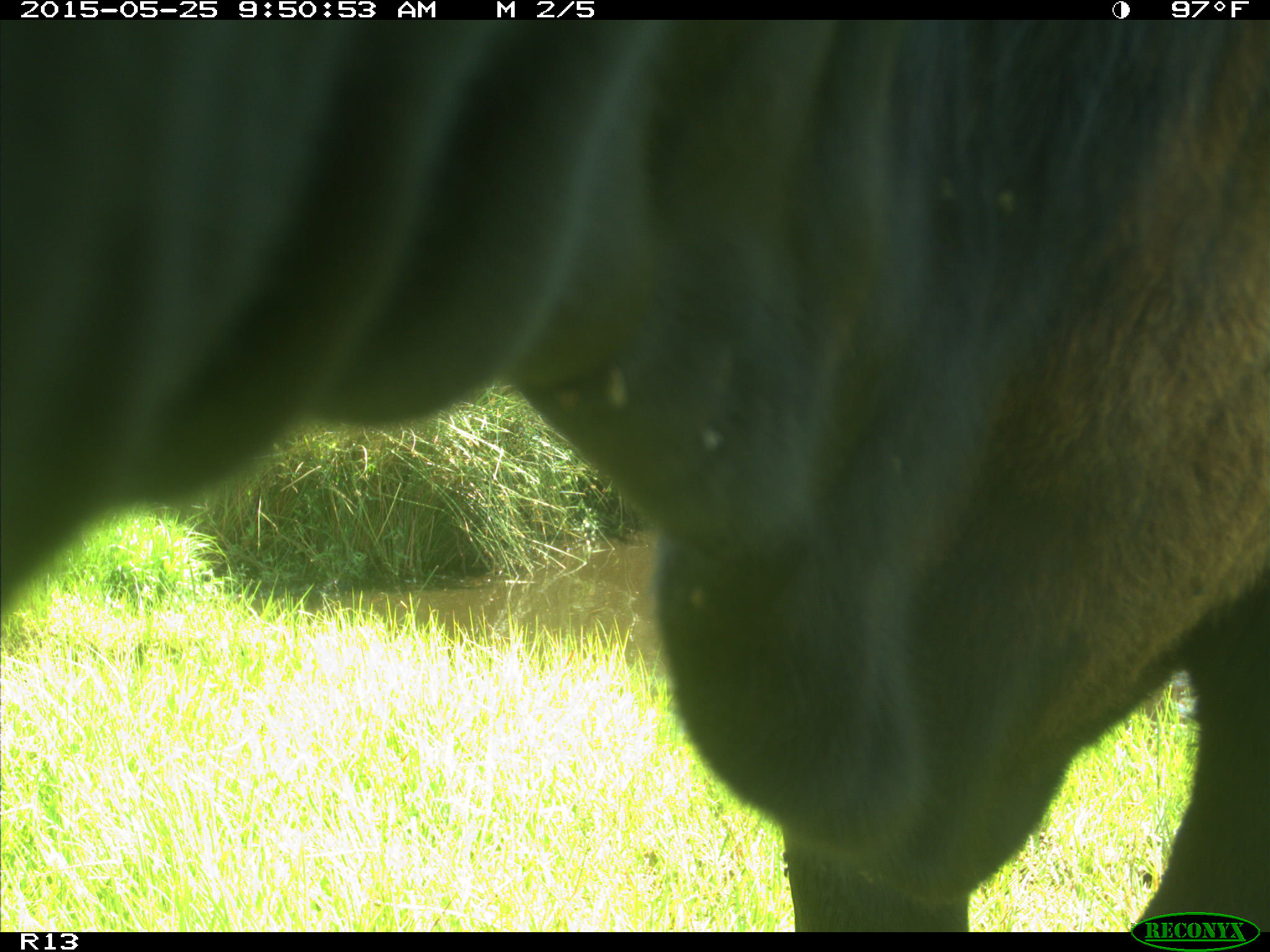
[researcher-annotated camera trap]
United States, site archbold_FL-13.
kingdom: Animalia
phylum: Chordata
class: Mammalia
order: Artiodactyla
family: Bovidae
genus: Bos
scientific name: Bos taurus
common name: domestic cow